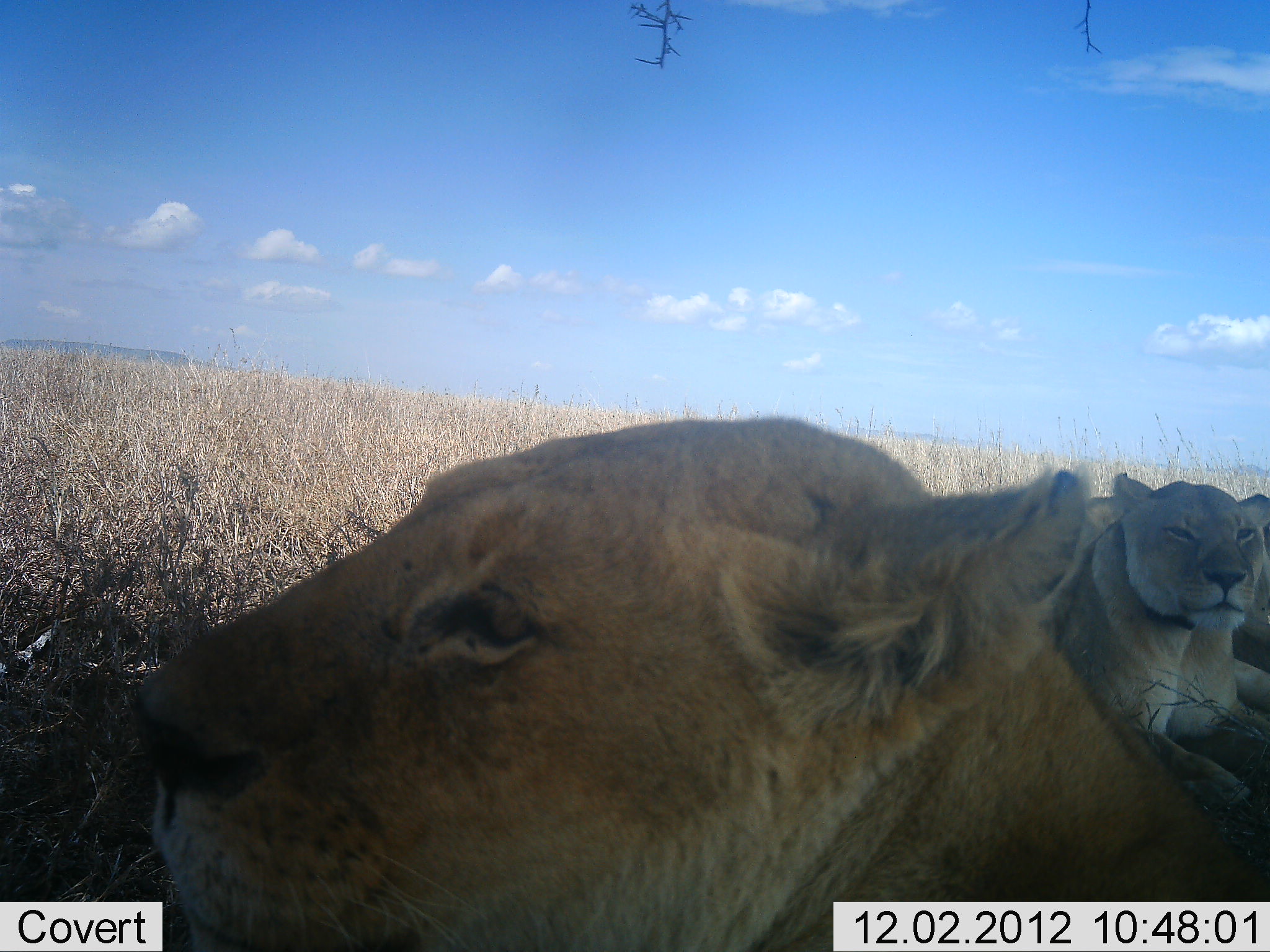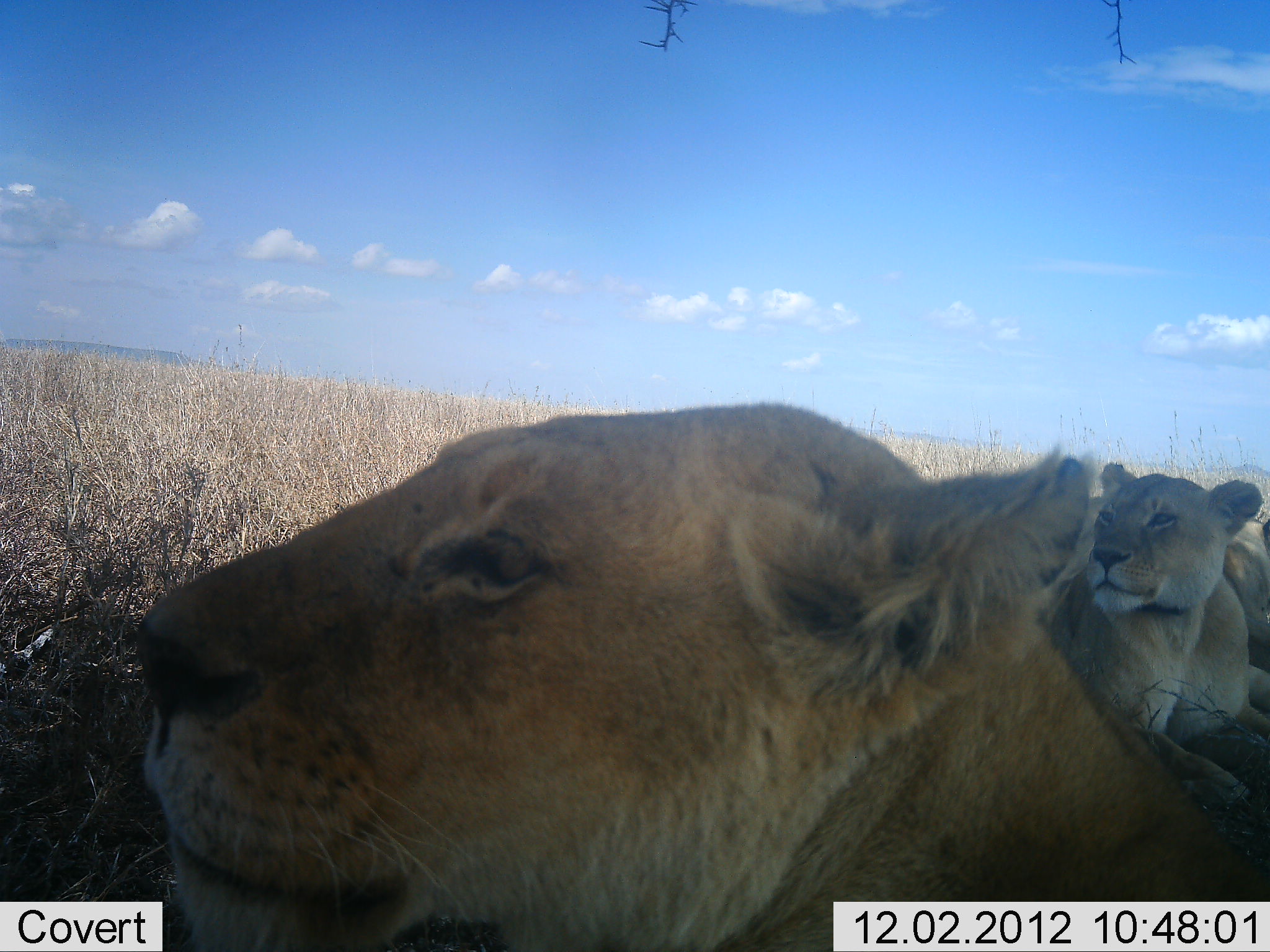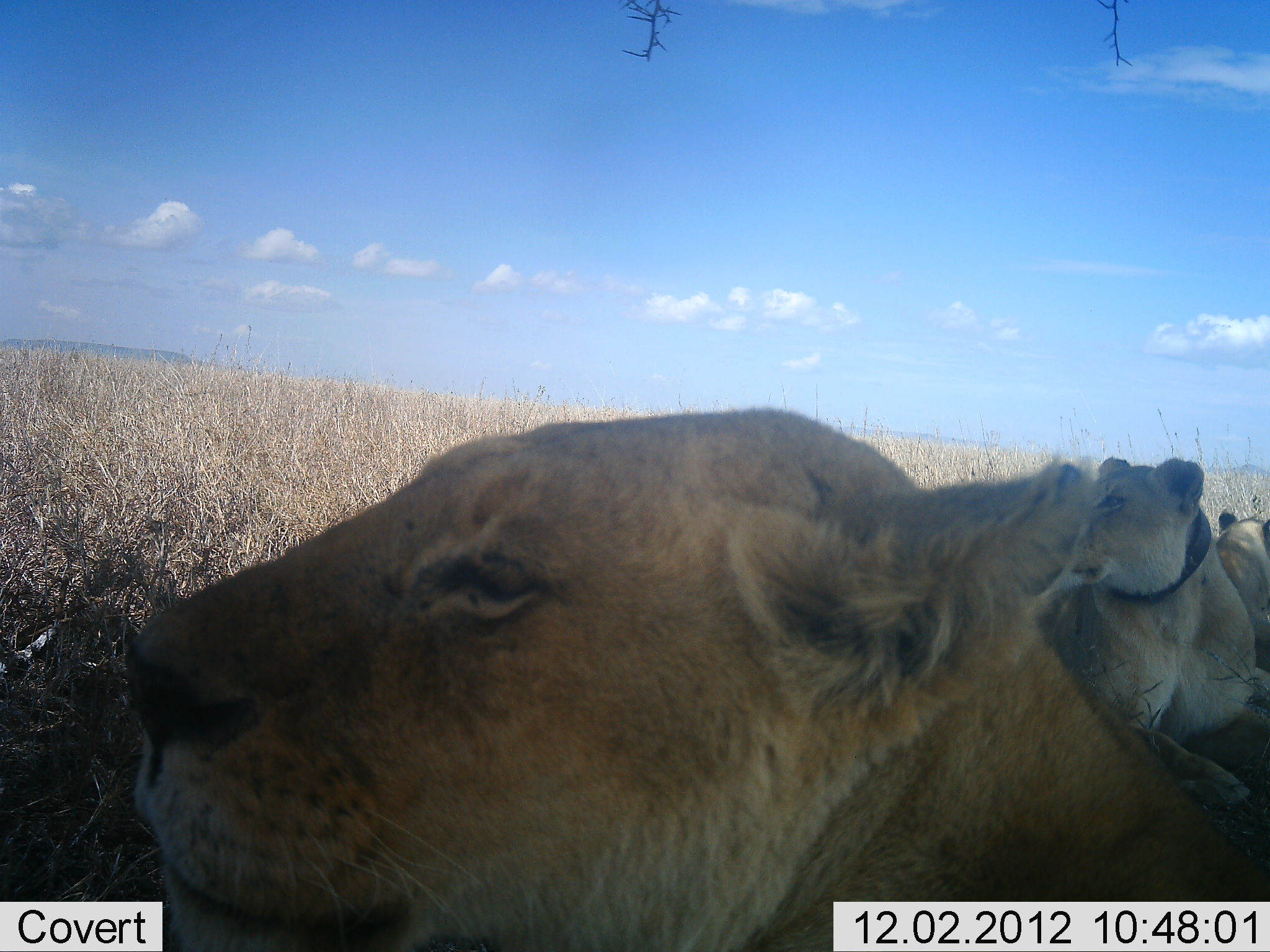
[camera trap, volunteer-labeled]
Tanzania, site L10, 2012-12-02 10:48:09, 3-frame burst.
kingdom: Animalia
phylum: Chordata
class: Mammalia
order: Carnivora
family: Felidae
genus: Panthera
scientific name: Panthera leo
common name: lion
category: lionfemale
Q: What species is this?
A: Lionfemale (lion) (Panthera leo).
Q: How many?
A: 3.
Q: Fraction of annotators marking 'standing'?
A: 0%.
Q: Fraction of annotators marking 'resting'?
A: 100%.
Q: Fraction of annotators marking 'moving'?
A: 0%.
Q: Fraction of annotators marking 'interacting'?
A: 10%.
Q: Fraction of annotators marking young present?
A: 0%.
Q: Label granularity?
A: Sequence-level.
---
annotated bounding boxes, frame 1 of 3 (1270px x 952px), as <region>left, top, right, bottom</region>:
animal: <region>129, 416, 1246, 952</region>; <region>1052, 471, 1270, 811</region>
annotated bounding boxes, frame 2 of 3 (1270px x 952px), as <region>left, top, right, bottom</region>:
animal: <region>130, 399, 1269, 950</region>; <region>1072, 464, 1269, 803</region>; <region>1222, 515, 1270, 645</region>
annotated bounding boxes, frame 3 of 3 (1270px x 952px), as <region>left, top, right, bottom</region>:
animal: <region>128, 413, 1269, 952</region>; <region>1044, 455, 1269, 804</region>; <region>1210, 509, 1269, 643</region>